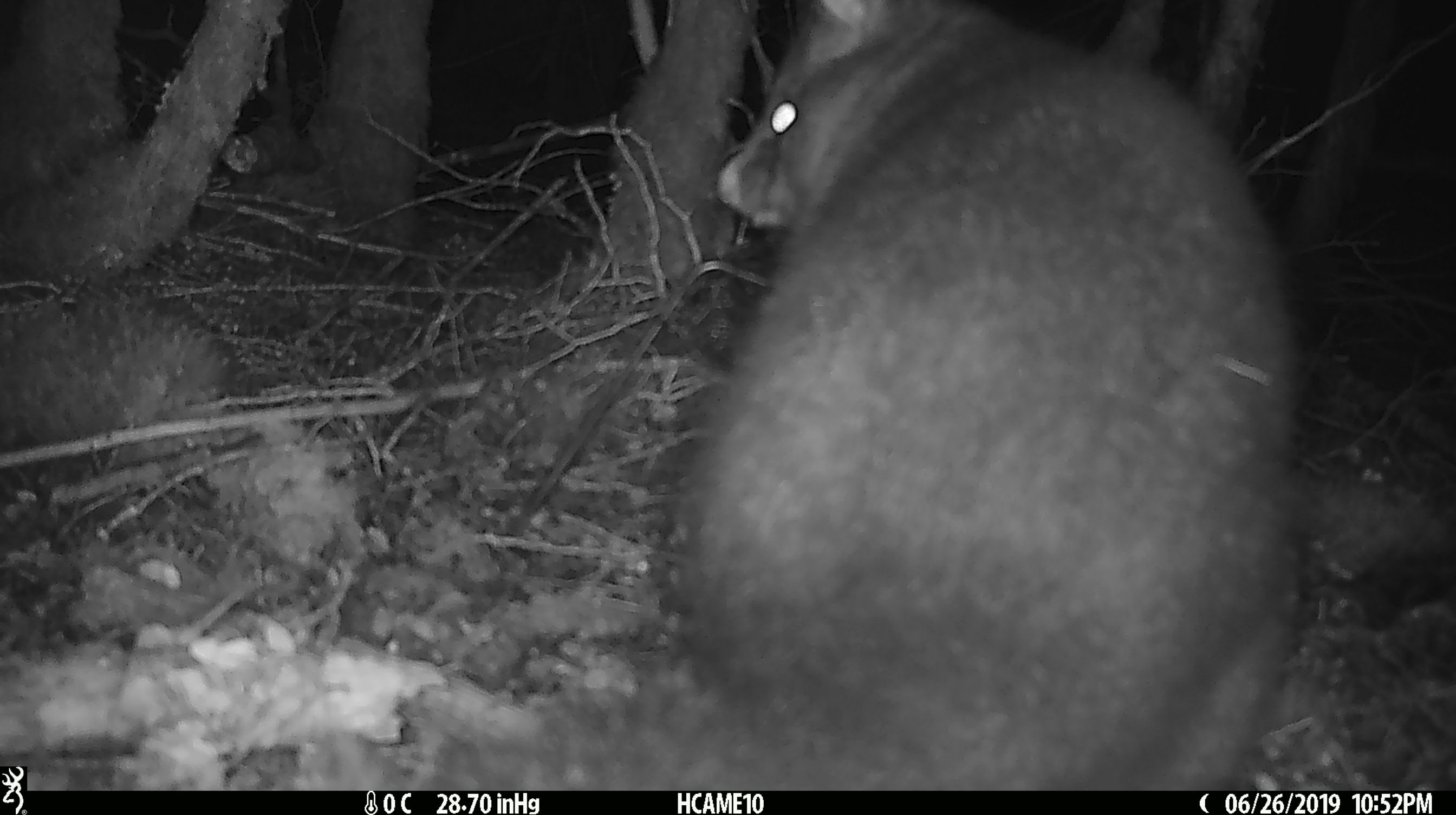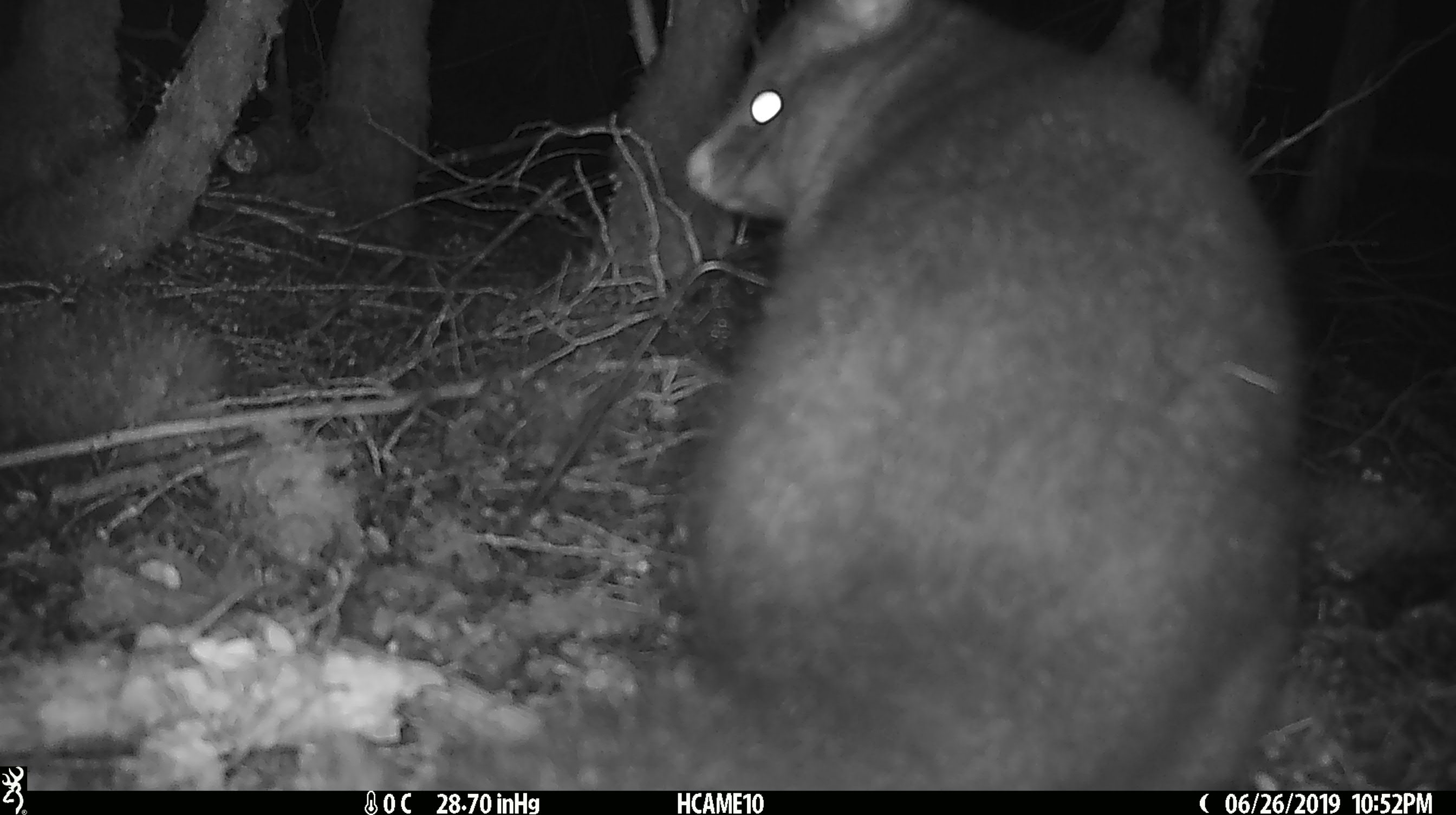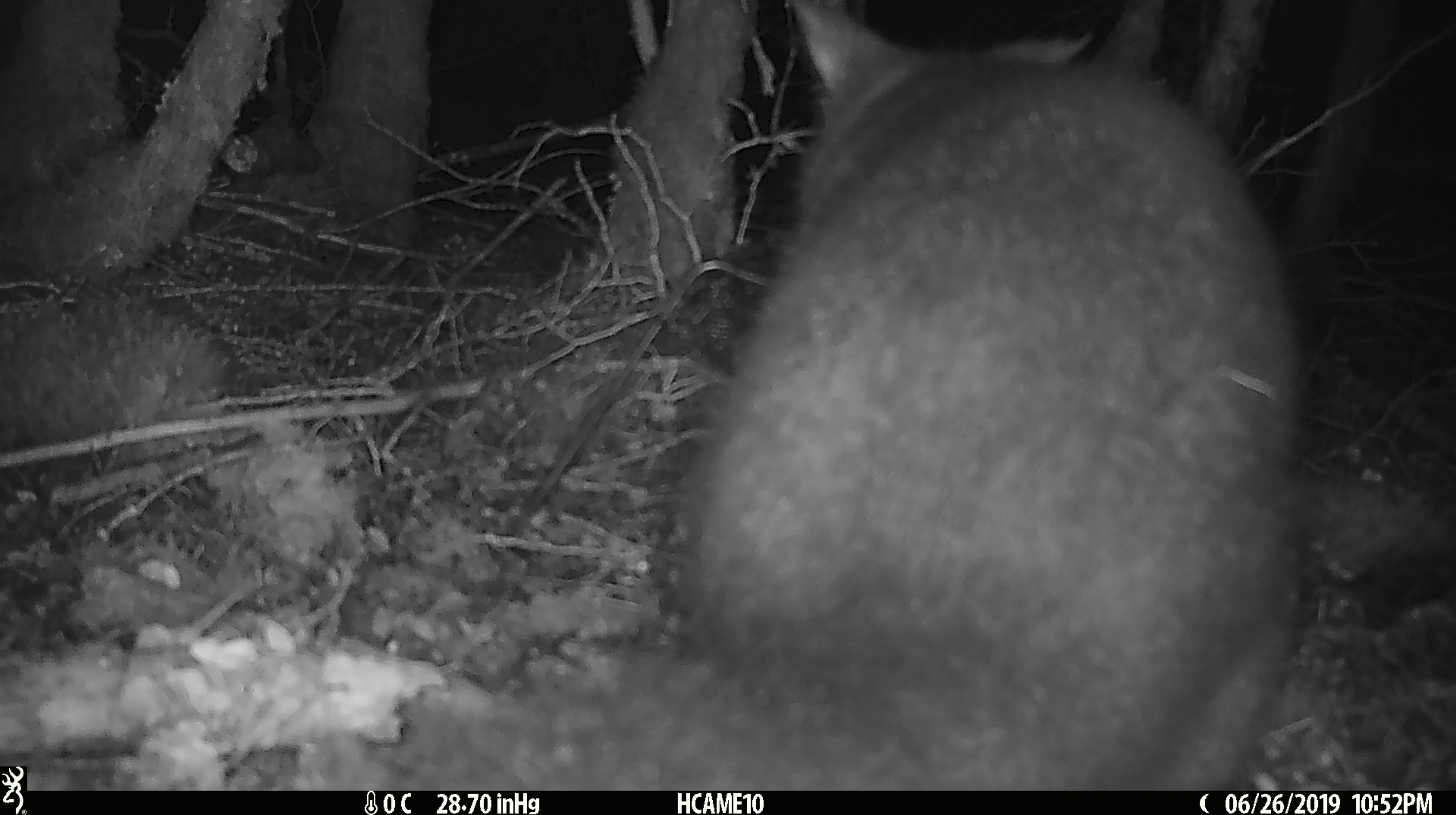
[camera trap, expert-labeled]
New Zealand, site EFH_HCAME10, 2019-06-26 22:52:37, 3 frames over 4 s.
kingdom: Animalia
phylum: Chordata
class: Mammalia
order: Diprotodontia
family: Phalangeridae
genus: Trichosurus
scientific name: Trichosurus vulpecula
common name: common brushtail possum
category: possum